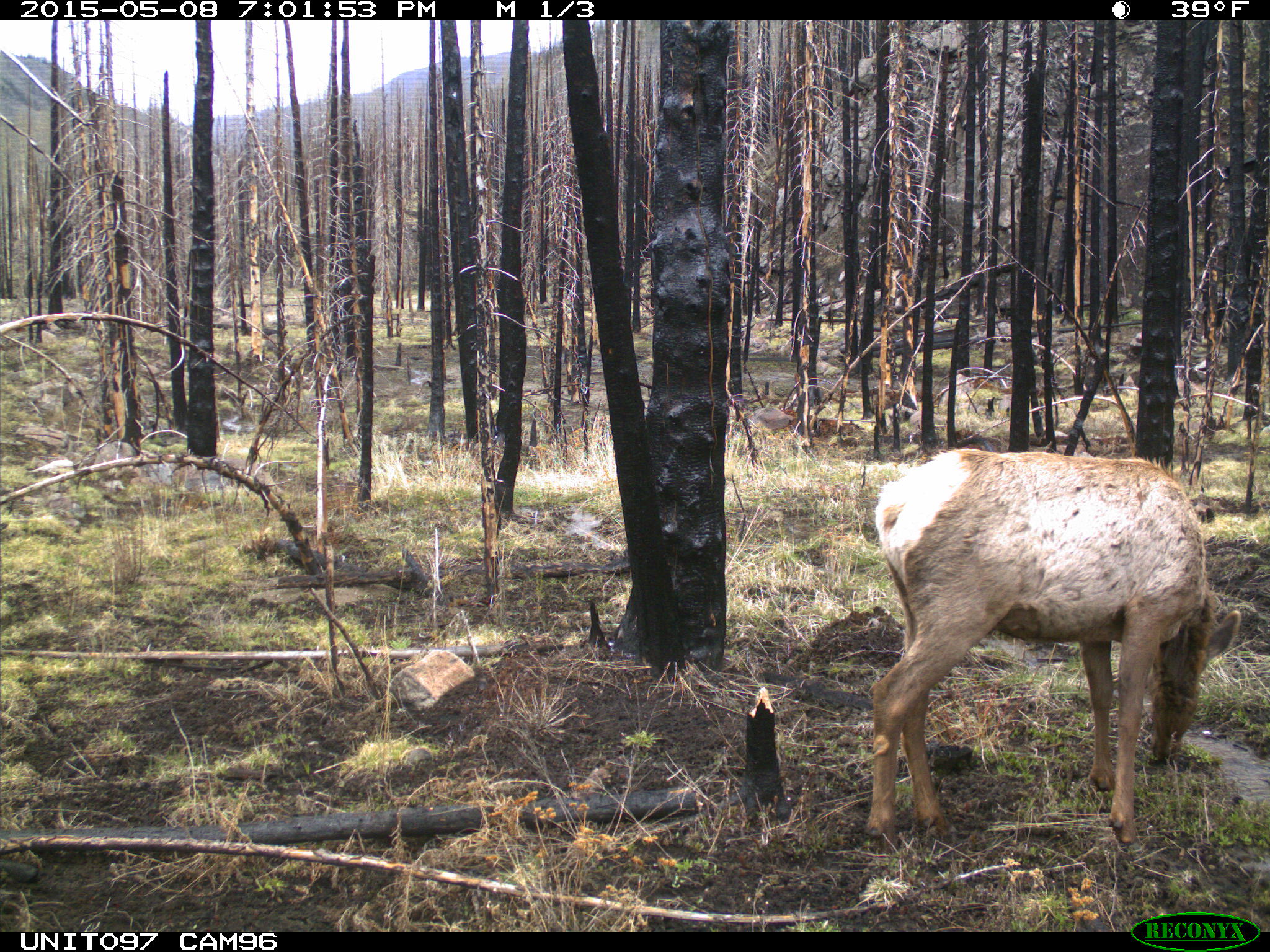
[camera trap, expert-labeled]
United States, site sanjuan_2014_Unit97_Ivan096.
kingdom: Animalia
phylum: Chordata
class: Mammalia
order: Artiodactyla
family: Cervidae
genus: Cervus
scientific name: Cervus elaphus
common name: red deer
Cervus elaphus (red deer).